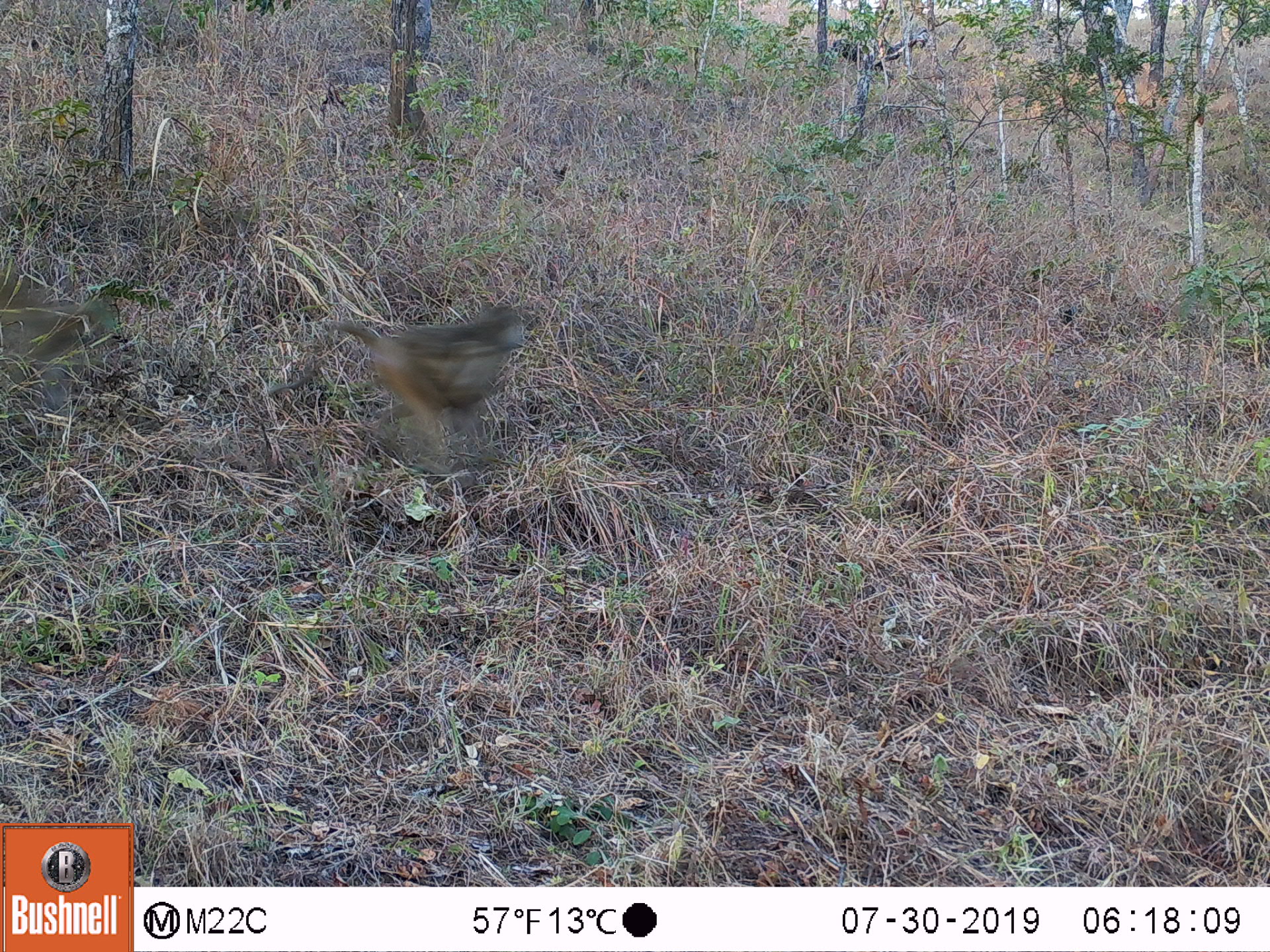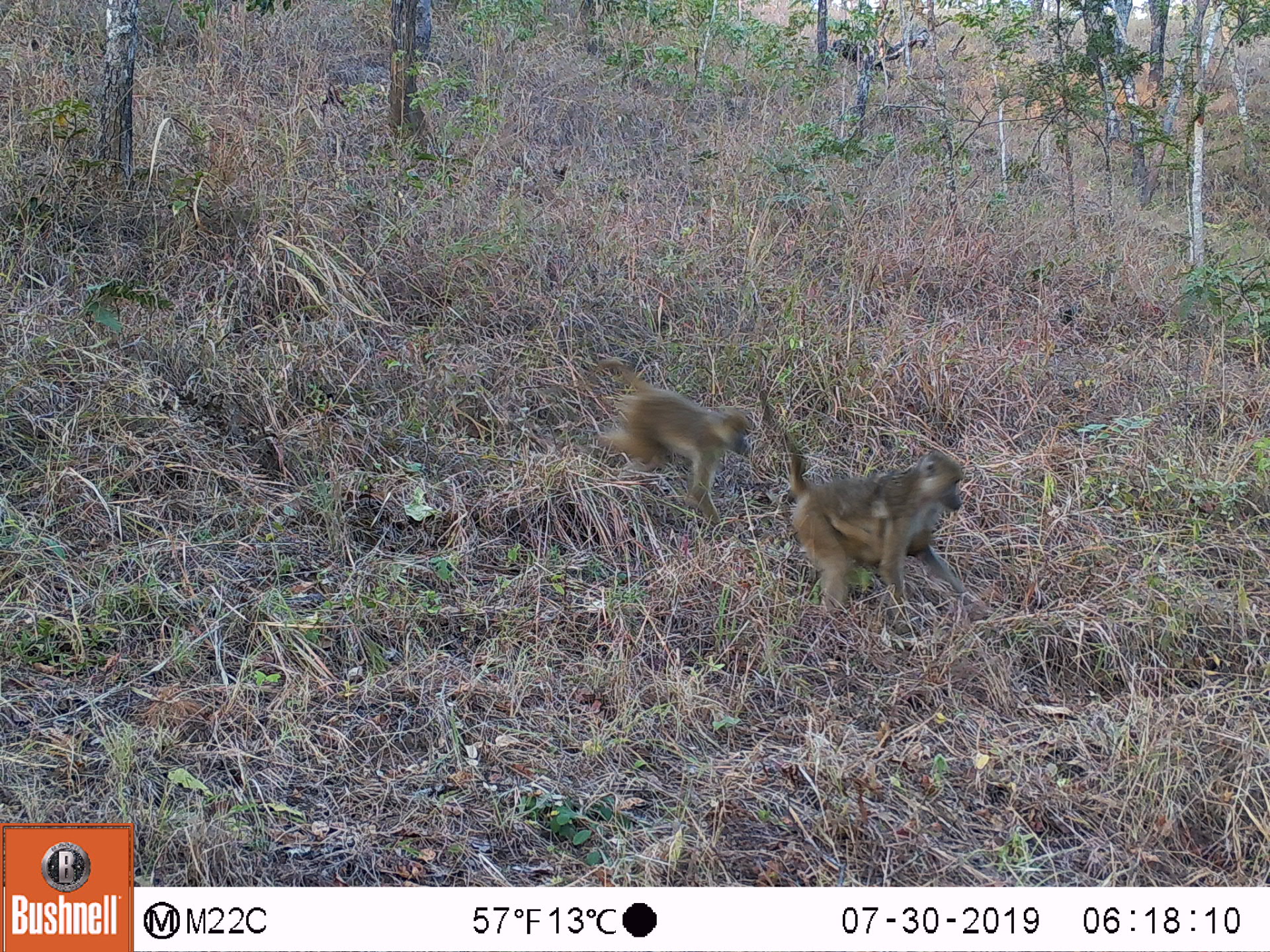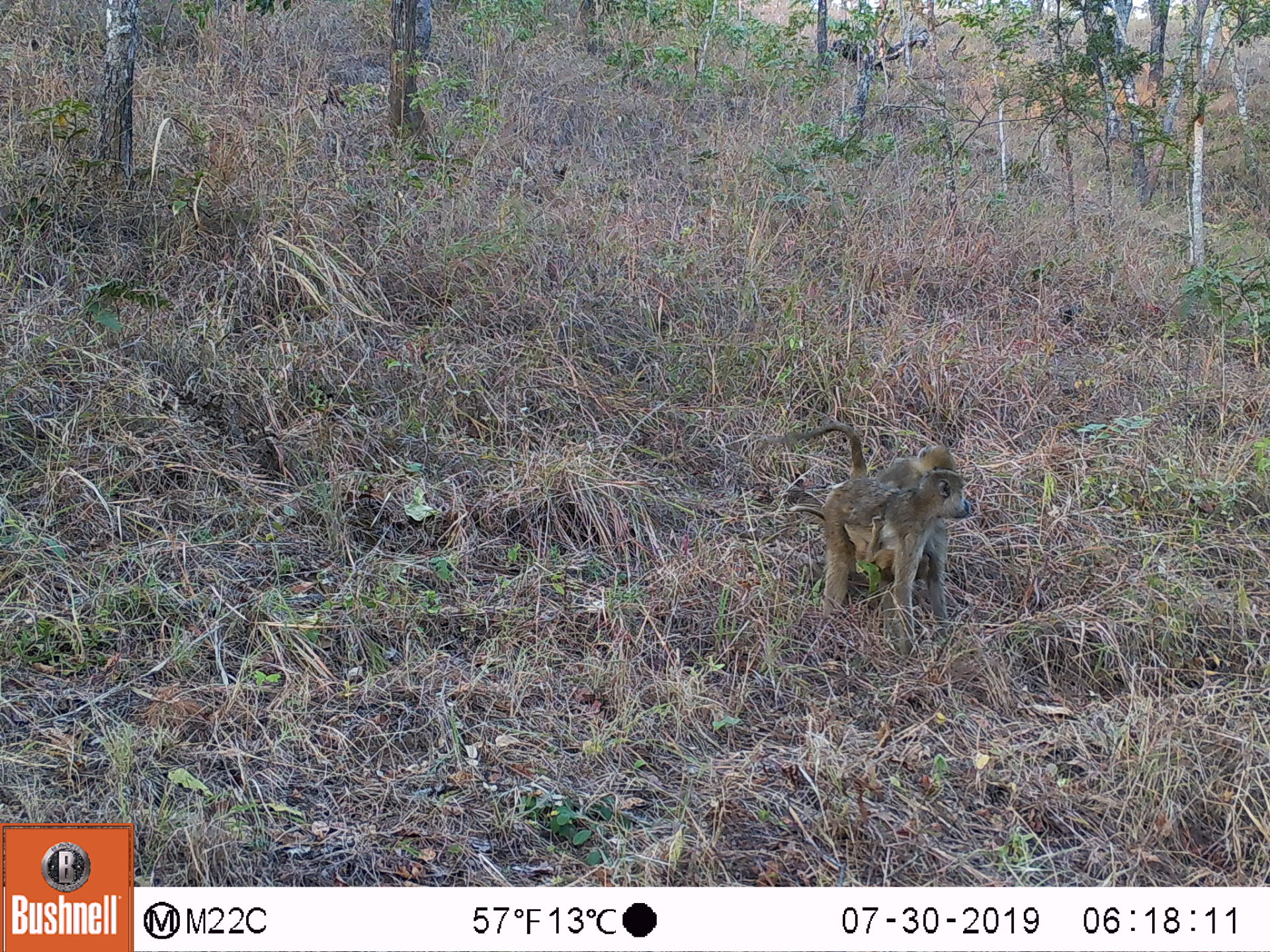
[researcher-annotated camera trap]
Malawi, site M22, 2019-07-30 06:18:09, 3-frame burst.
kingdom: Animalia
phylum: Chordata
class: Mammalia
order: Primates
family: Cercopithecidae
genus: Papio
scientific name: Papio cynocephalus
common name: yellow baboon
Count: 1.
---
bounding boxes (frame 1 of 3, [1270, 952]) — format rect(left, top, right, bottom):
yellow baboon: rect(265, 301, 524, 462)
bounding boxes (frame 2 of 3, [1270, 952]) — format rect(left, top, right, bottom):
yellow baboon: rect(758, 389, 964, 612); rect(581, 354, 752, 523); rect(826, 508, 934, 561)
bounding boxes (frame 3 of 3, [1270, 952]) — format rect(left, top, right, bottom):
yellow baboon: rect(749, 419, 974, 630); rect(846, 514, 933, 583); rect(866, 442, 960, 494)